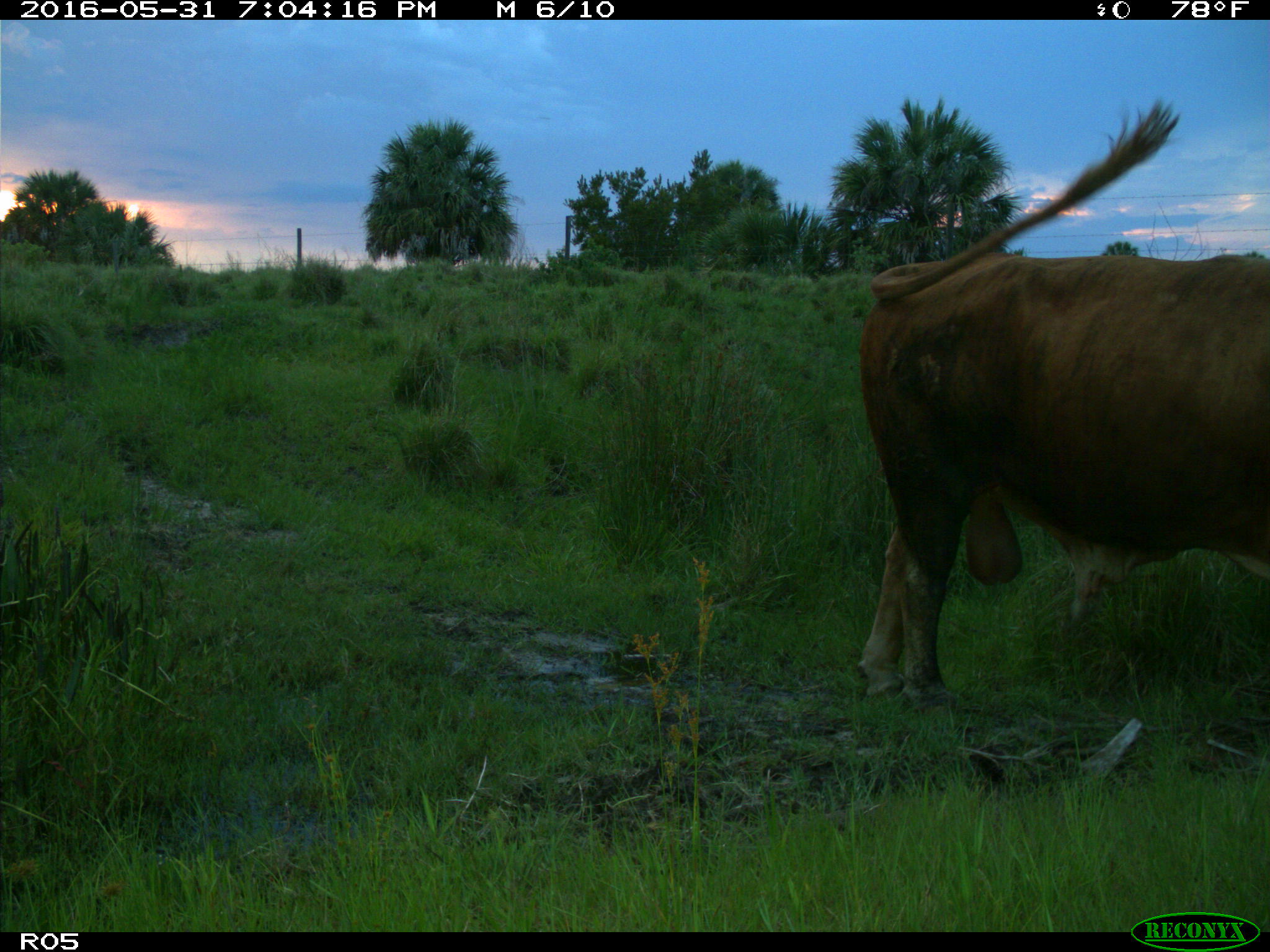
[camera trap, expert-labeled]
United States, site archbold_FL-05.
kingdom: Animalia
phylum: Chordata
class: Mammalia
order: Artiodactyla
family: Bovidae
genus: Bos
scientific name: Bos taurus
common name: domestic cow